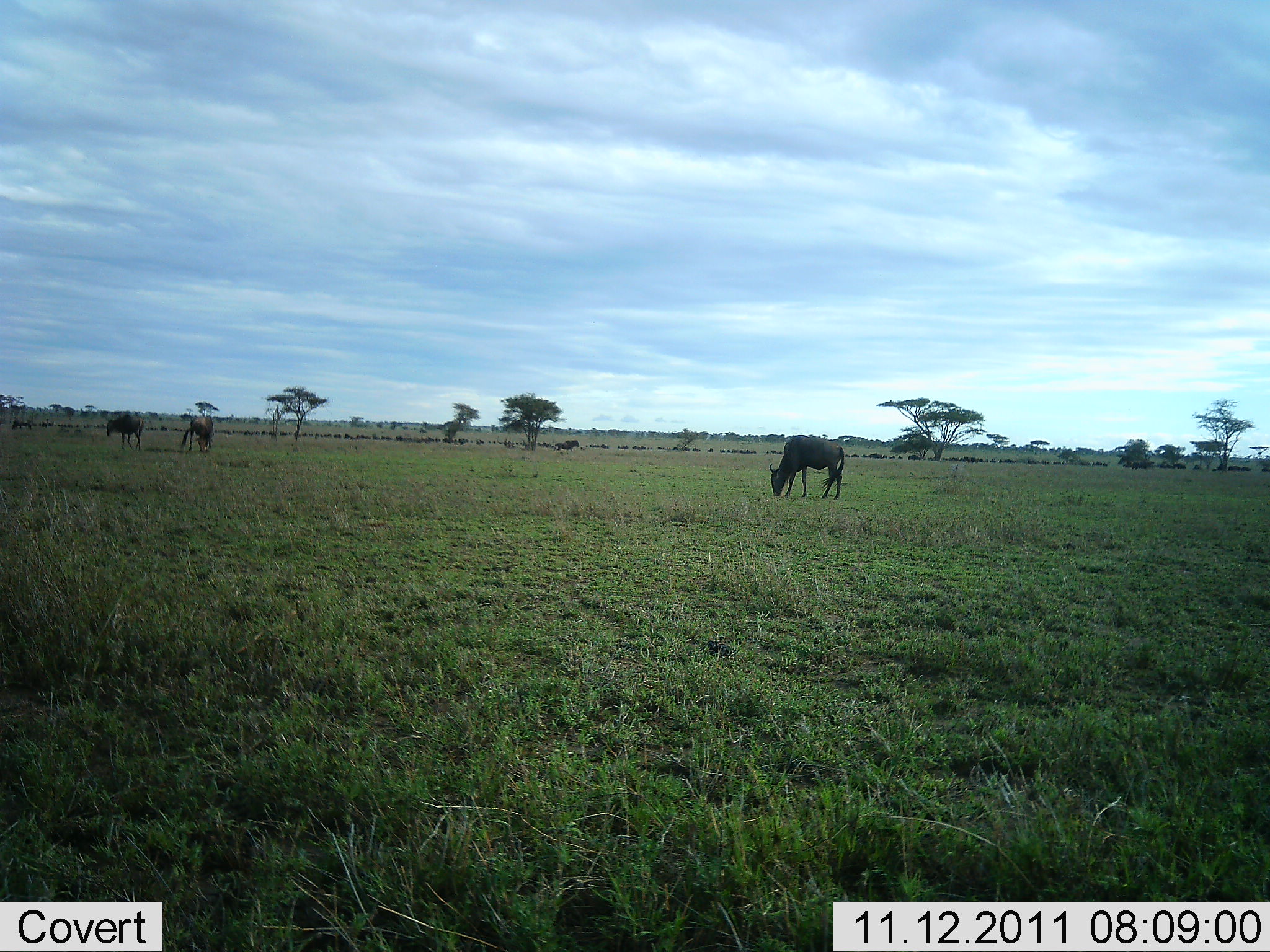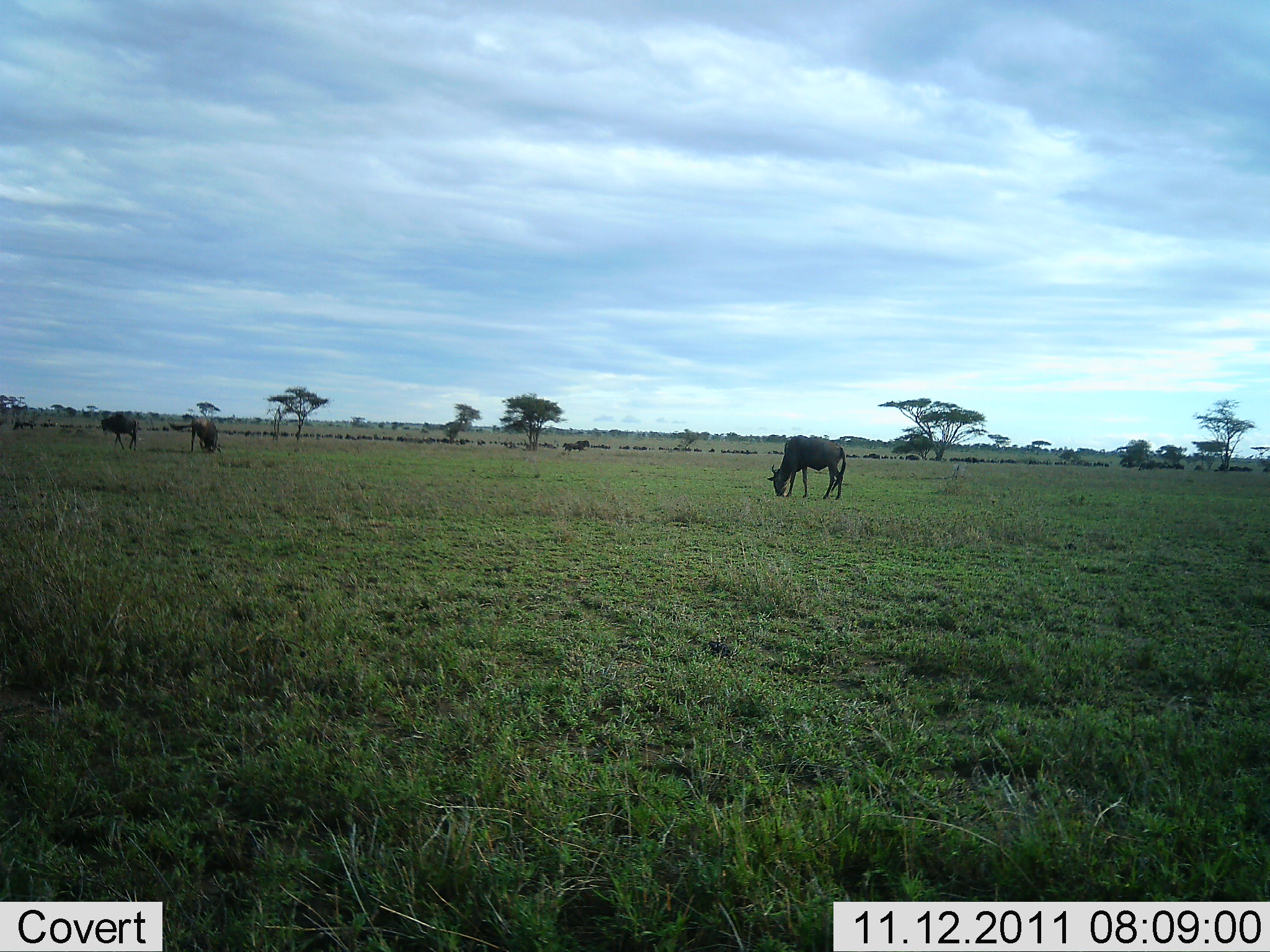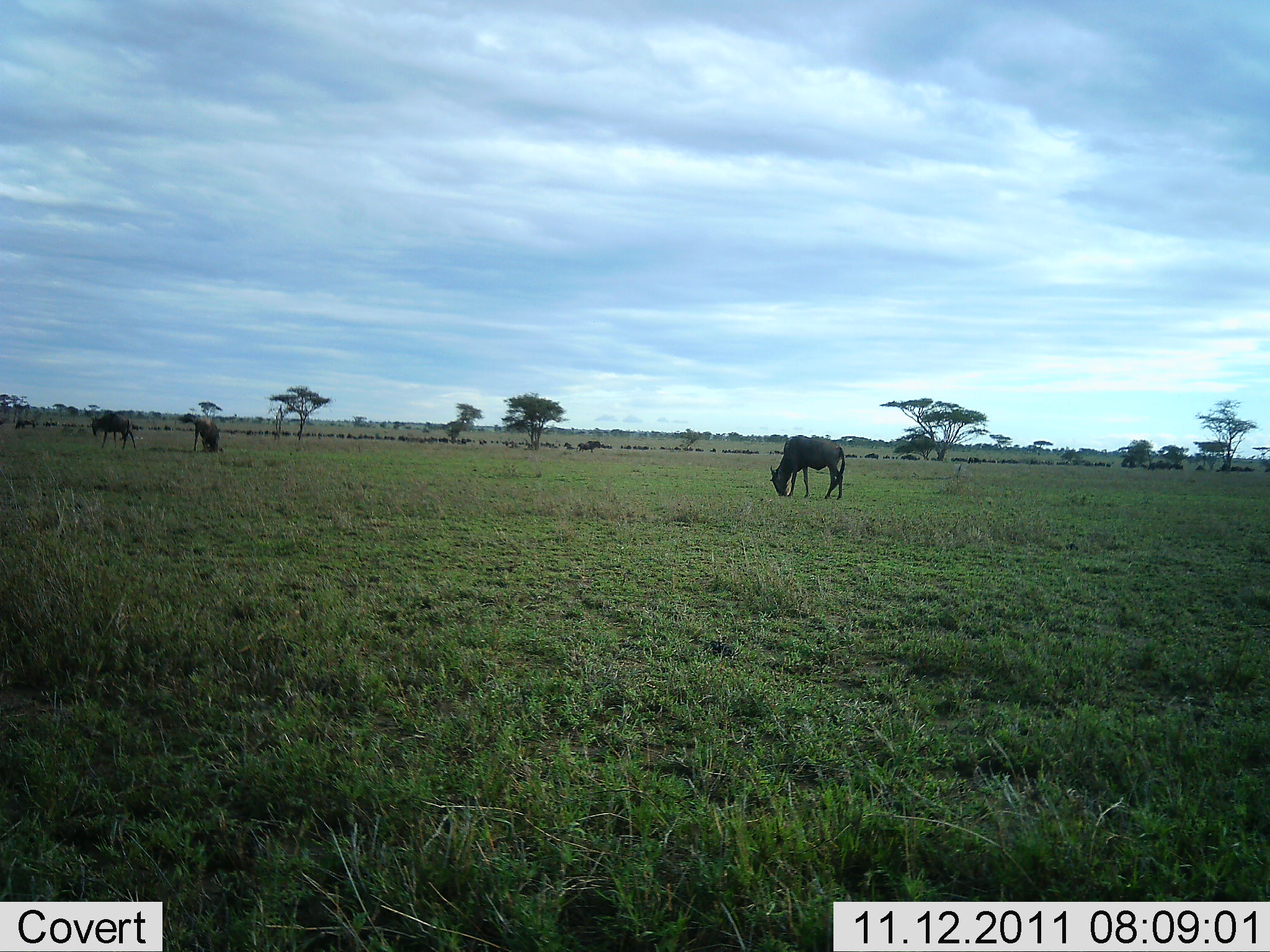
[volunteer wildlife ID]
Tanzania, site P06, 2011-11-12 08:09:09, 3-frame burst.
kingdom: Animalia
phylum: Chordata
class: Mammalia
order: Artiodactyla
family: Bovidae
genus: Connochaetes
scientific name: Connochaetes taurinus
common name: blue wildebeest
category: wildebeest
Wildebeest (blue wildebeest) (Connochaetes taurinus), count 4. Behavior (volunteer vote fractions): standing 26%, resting 0%, moving 58%, interacting 0%. Young present (vote fraction): 0%. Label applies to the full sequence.